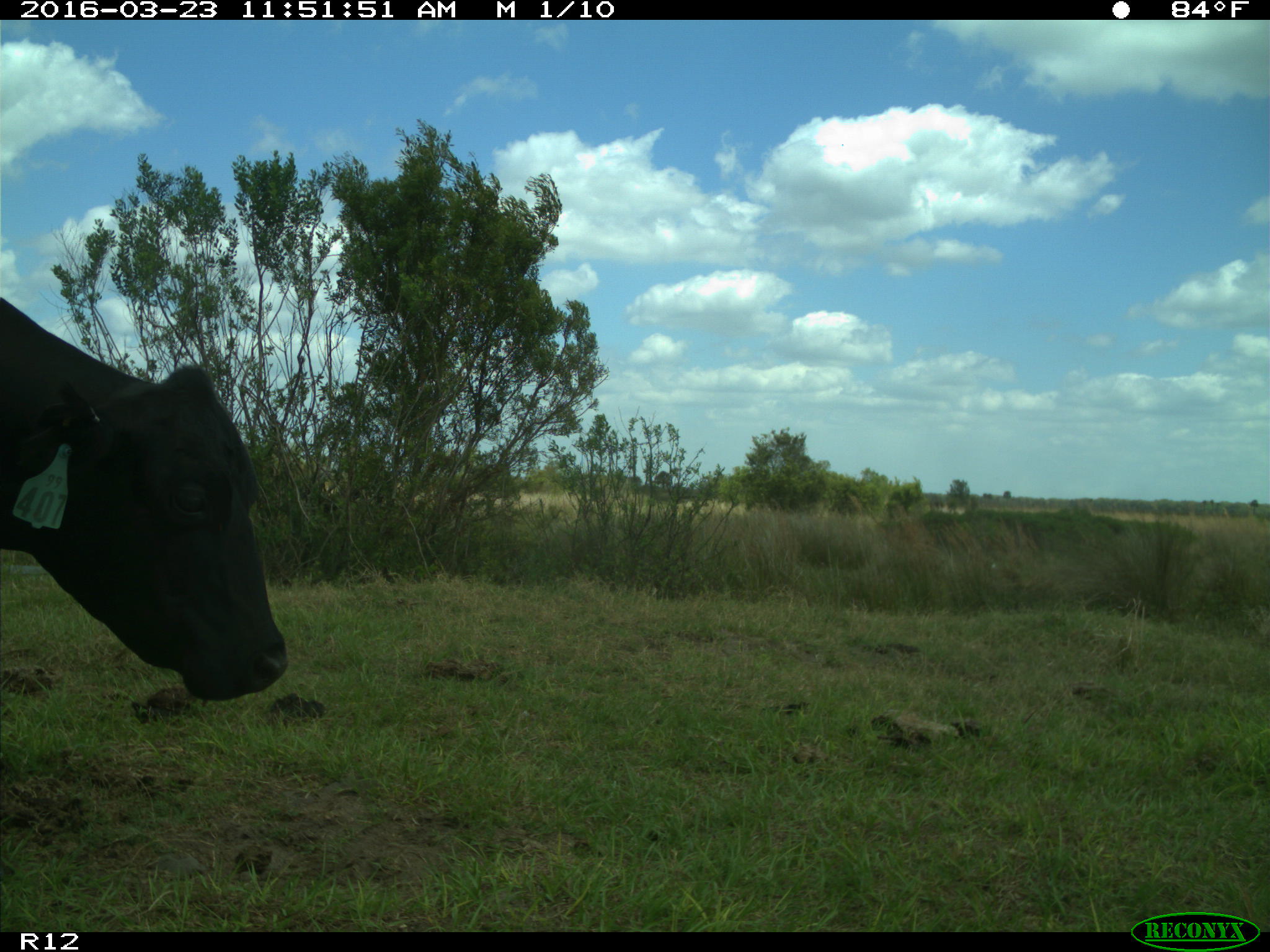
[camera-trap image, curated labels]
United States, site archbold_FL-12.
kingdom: Animalia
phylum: Chordata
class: Mammalia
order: Artiodactyla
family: Bovidae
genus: Bos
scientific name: Bos taurus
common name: domestic cow